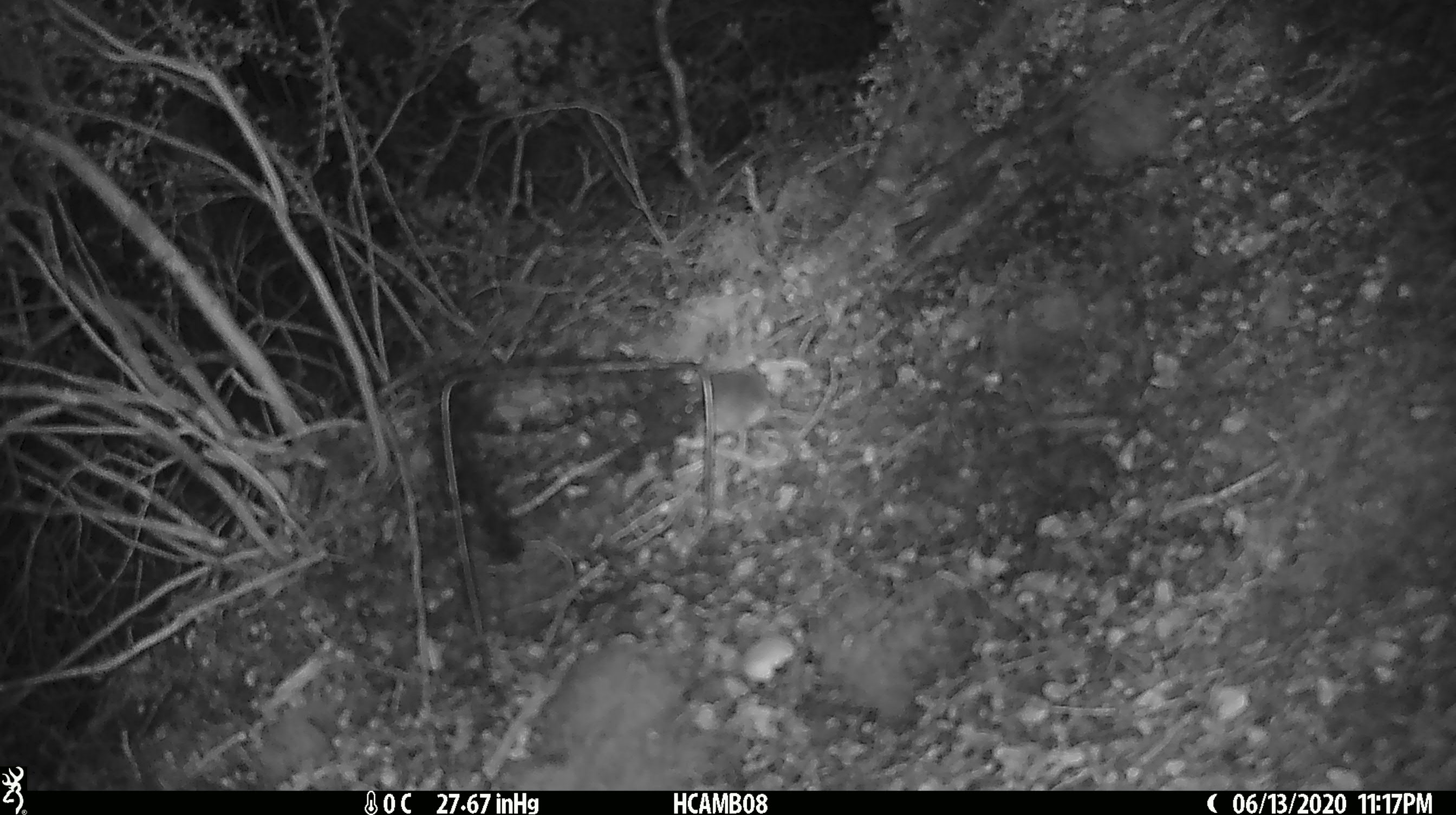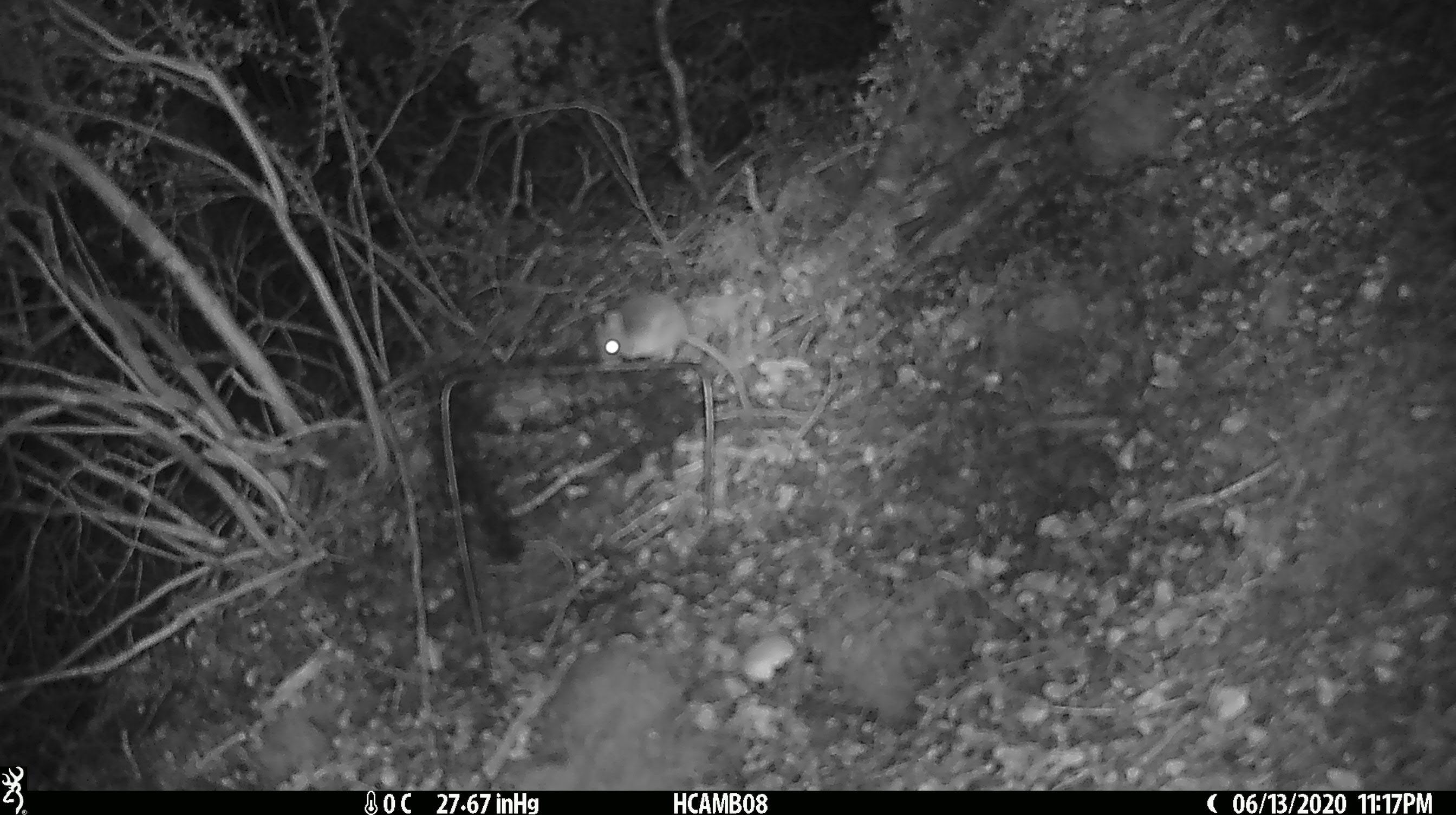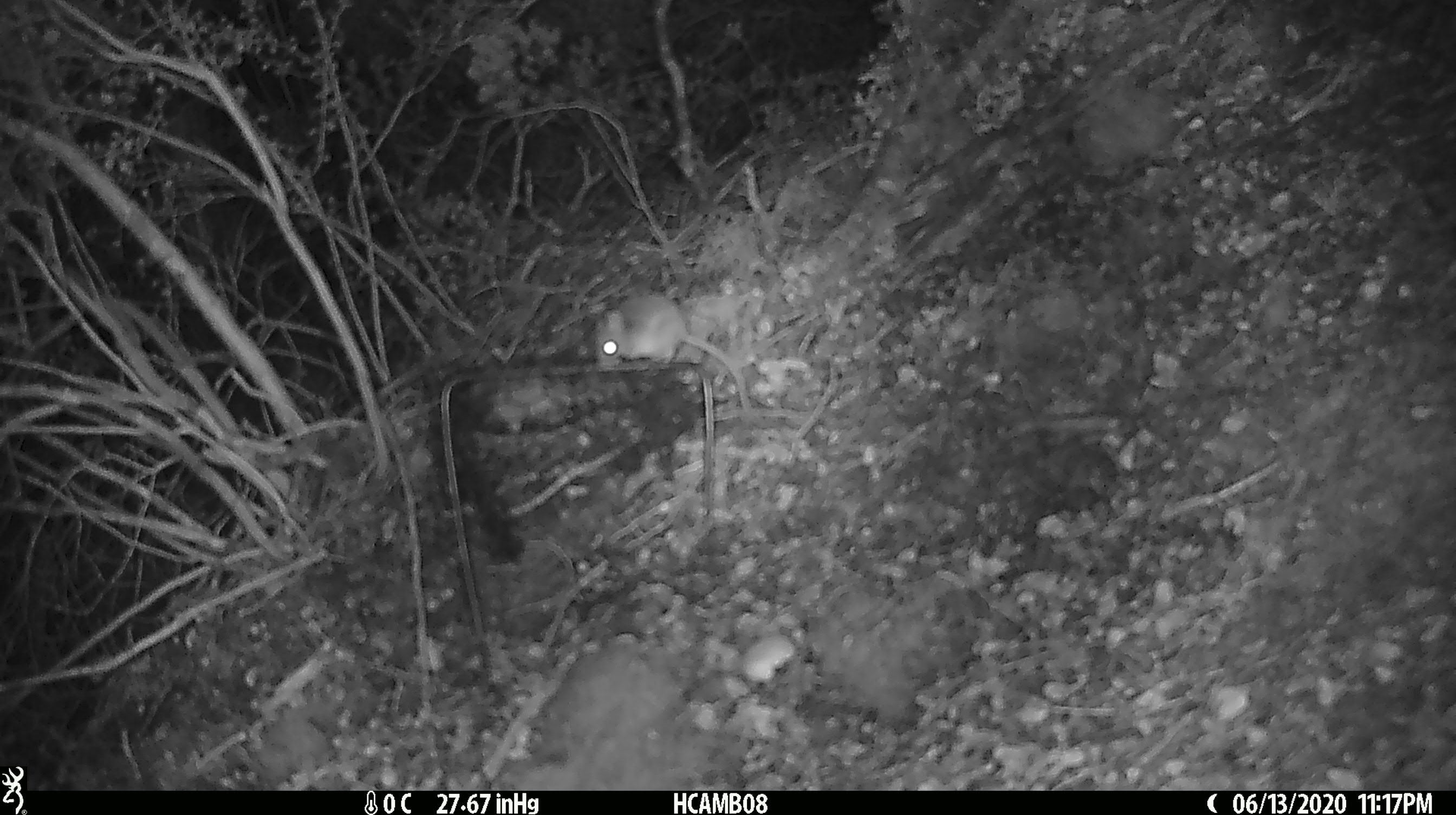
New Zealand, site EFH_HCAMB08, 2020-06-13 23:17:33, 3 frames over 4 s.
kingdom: Animalia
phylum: Chordata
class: Mammalia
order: Rodentia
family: Muridae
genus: Mus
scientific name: Mus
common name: mouse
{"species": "mouse (Mus)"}